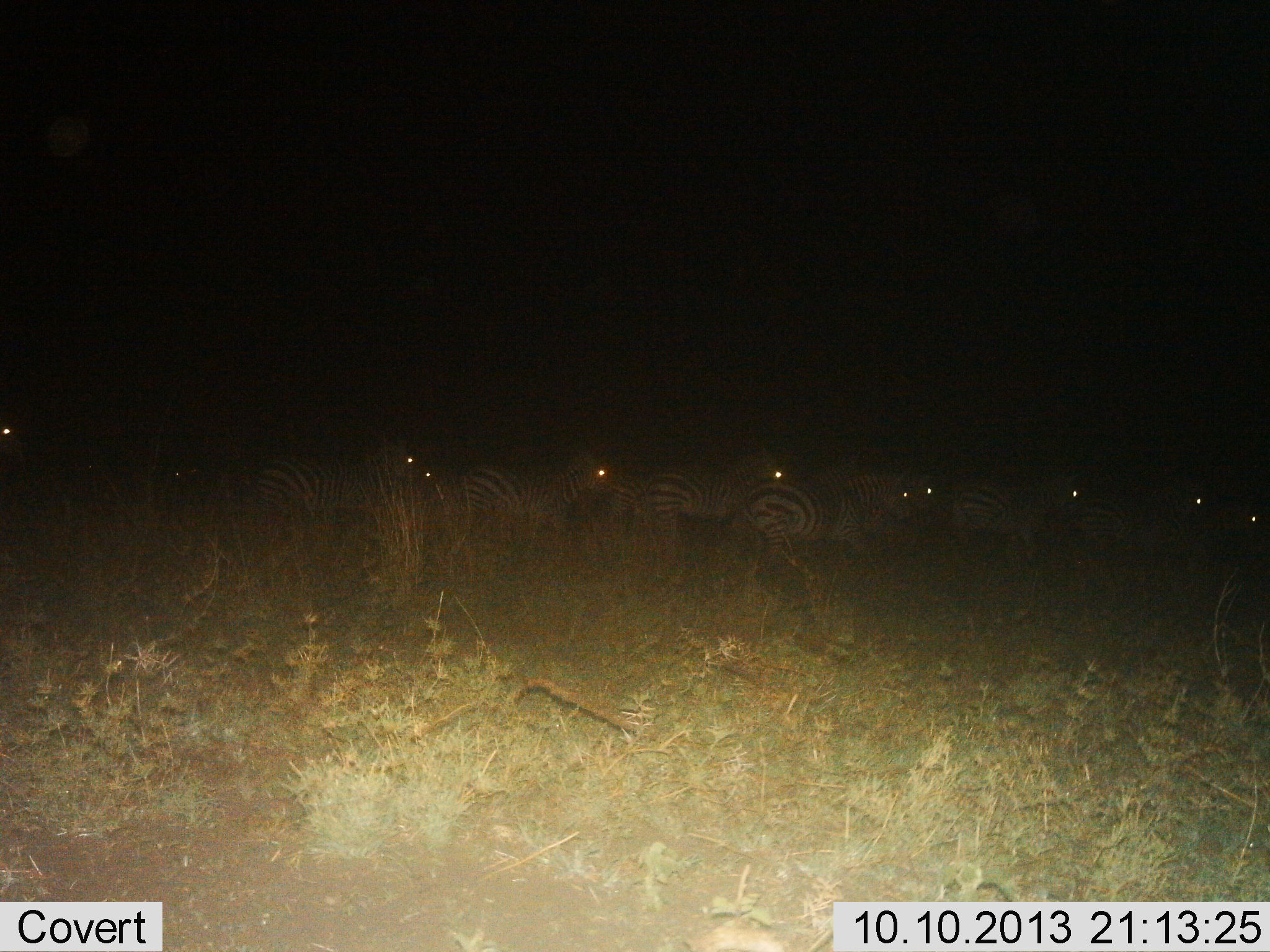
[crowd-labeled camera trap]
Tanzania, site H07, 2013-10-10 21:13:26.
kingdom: Animalia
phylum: Chordata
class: Mammalia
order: Perissodactyla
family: Equidae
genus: Equus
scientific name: Equus quagga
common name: plains zebra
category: zebra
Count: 11-50.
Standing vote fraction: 46%.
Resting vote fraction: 4%.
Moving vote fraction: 54%.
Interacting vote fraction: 7%.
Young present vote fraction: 0%.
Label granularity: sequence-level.